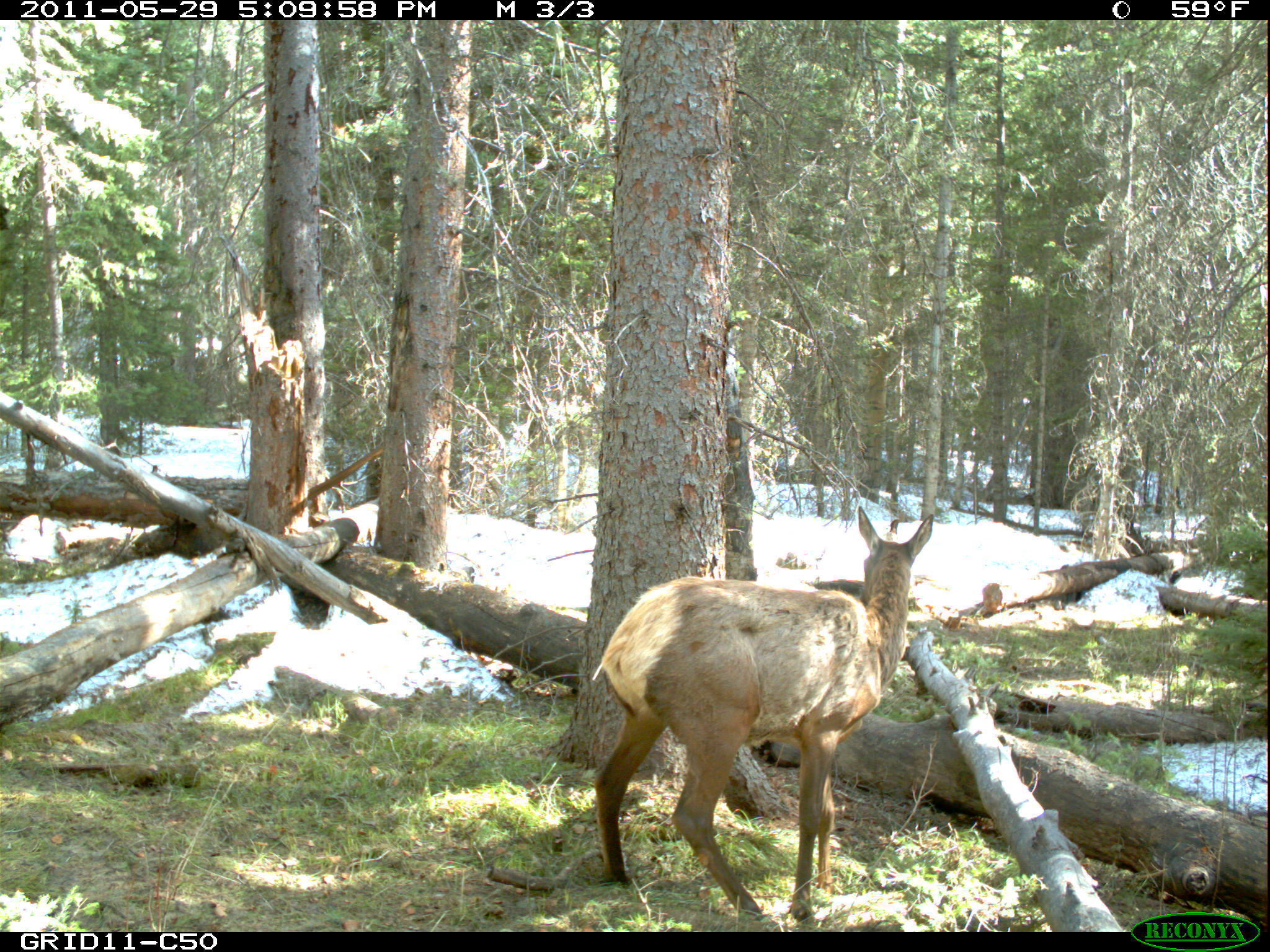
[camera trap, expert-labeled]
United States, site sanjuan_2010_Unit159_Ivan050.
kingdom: Animalia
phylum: Chordata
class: Mammalia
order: Artiodactyla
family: Cervidae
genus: Cervus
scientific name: Cervus elaphus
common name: red deer